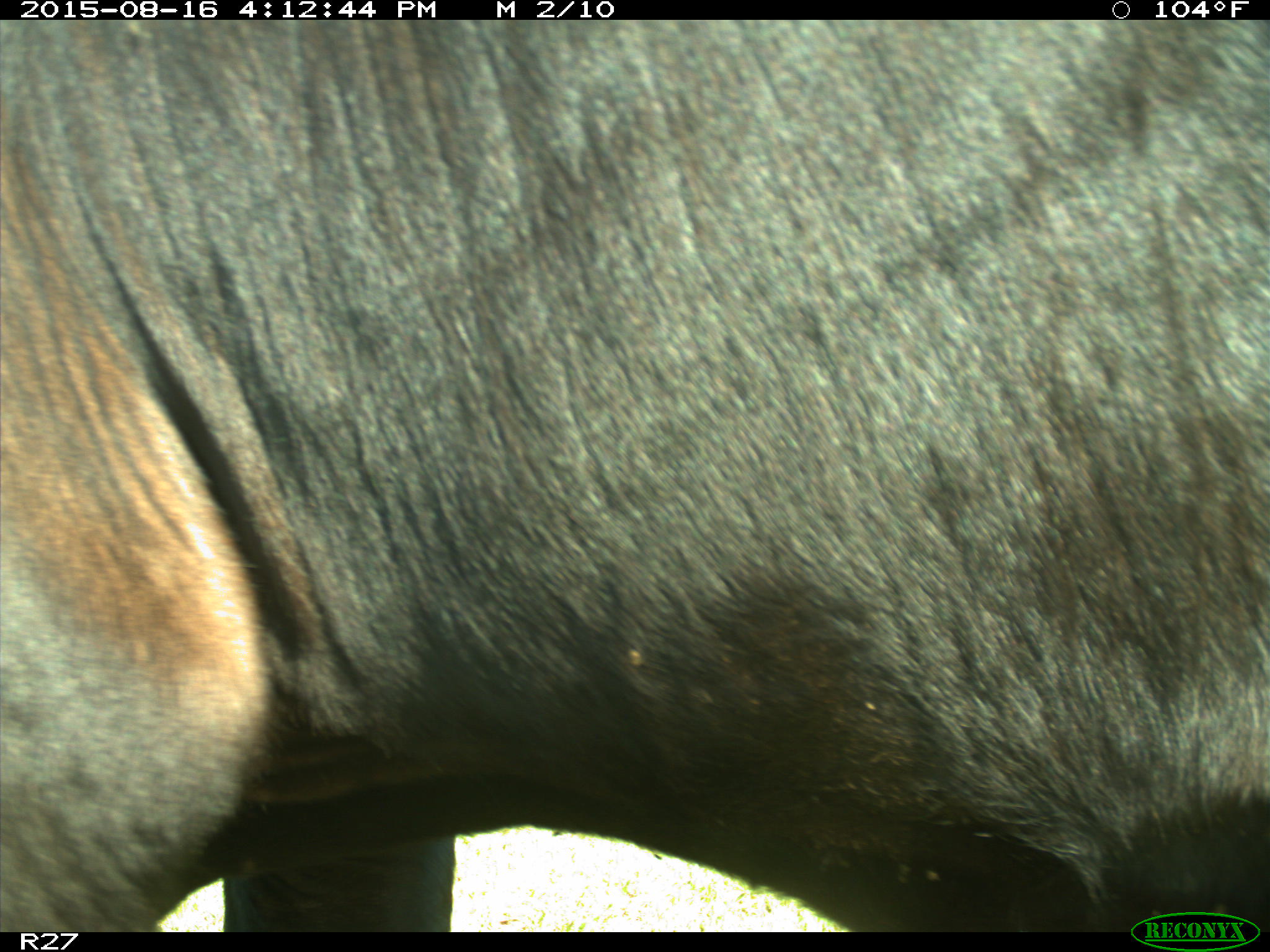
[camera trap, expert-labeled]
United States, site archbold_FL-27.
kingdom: Animalia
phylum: Chordata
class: Mammalia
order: Artiodactyla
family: Bovidae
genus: Bos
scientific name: Bos taurus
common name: domestic cow